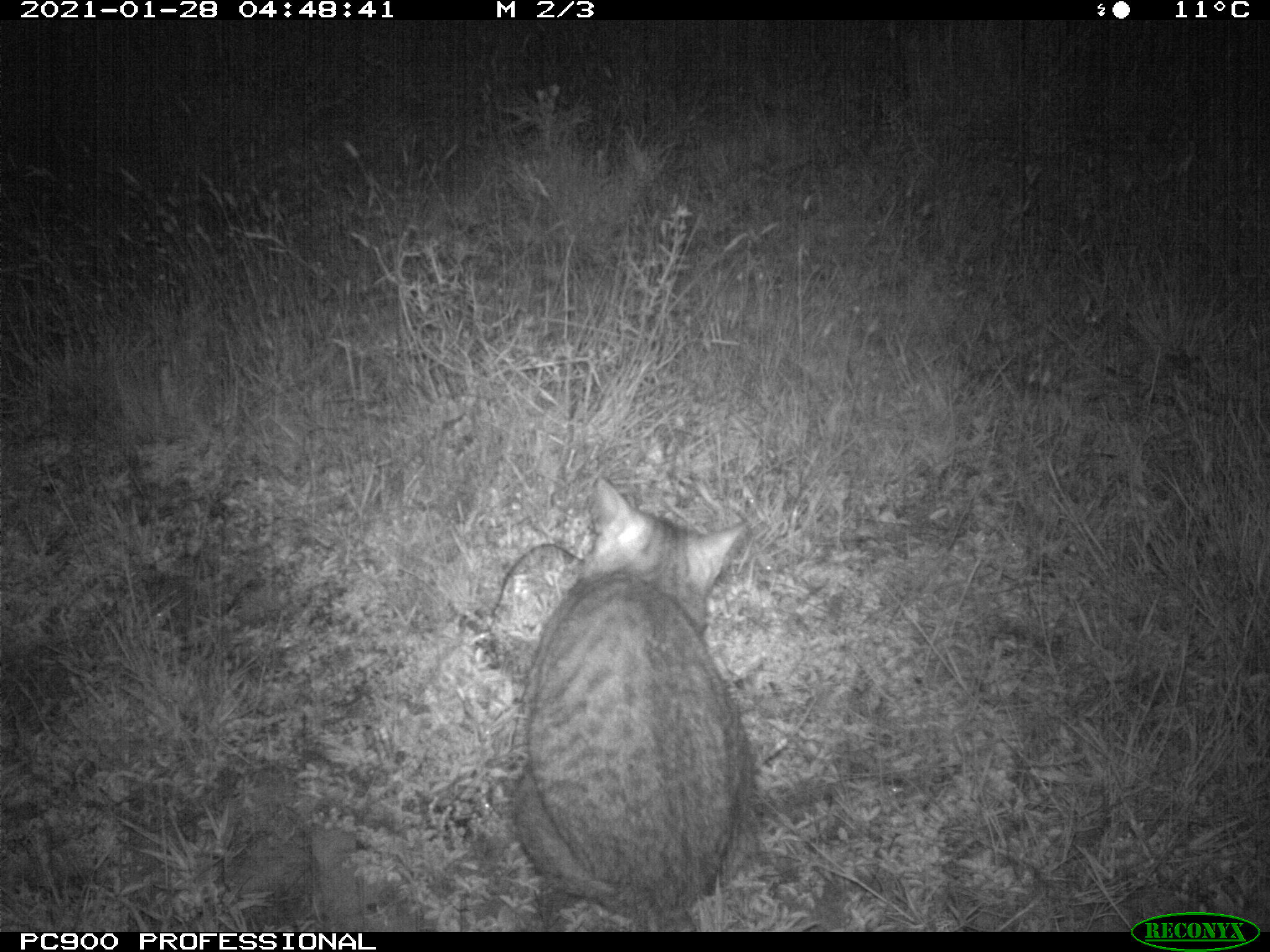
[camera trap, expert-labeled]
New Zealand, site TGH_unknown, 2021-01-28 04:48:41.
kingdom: Animalia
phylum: Chordata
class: Mammalia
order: Carnivora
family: Felidae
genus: Felis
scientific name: Felis catus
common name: domestic cat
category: cat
Cat (domestic cat) (Felis catus).